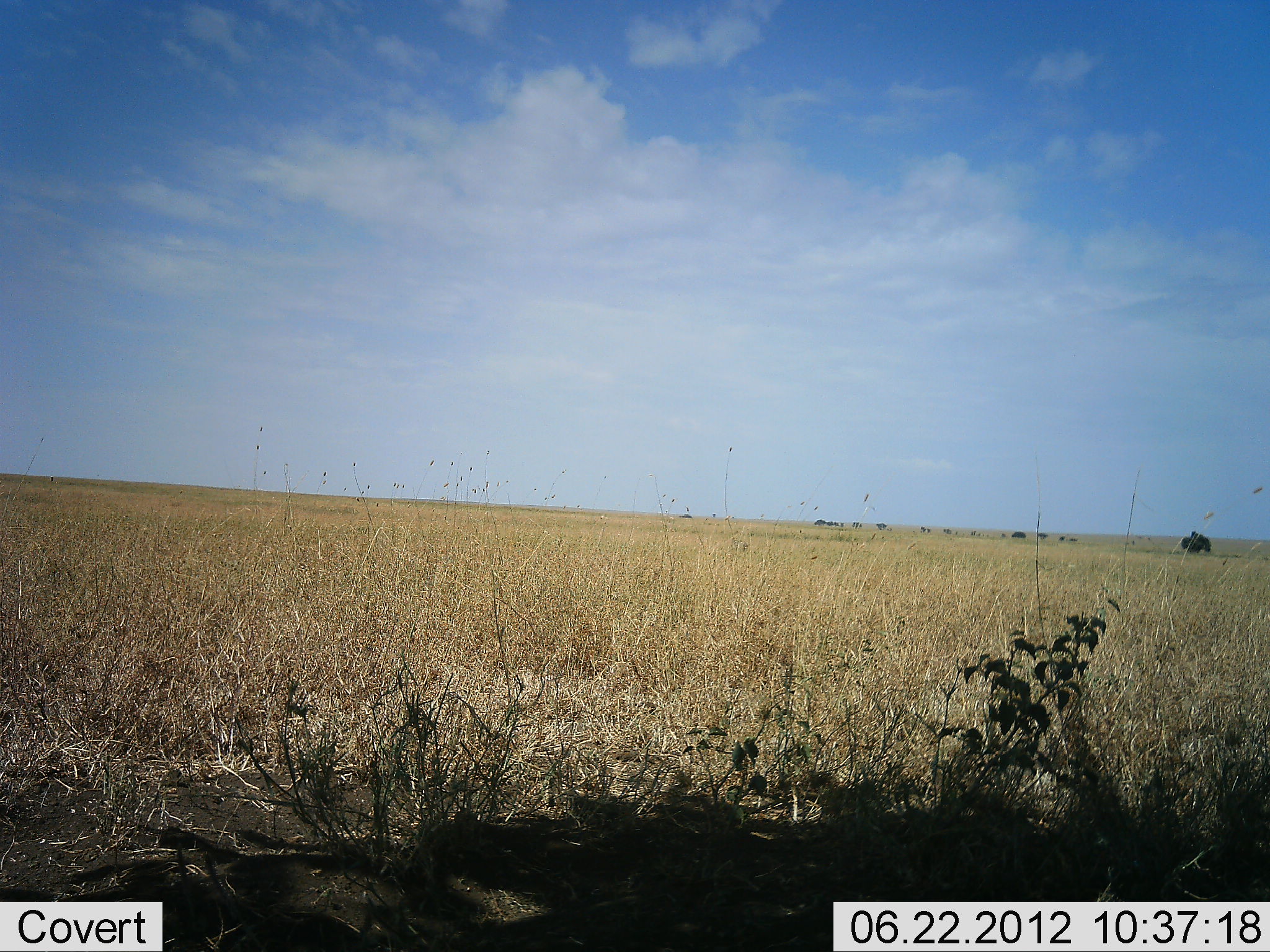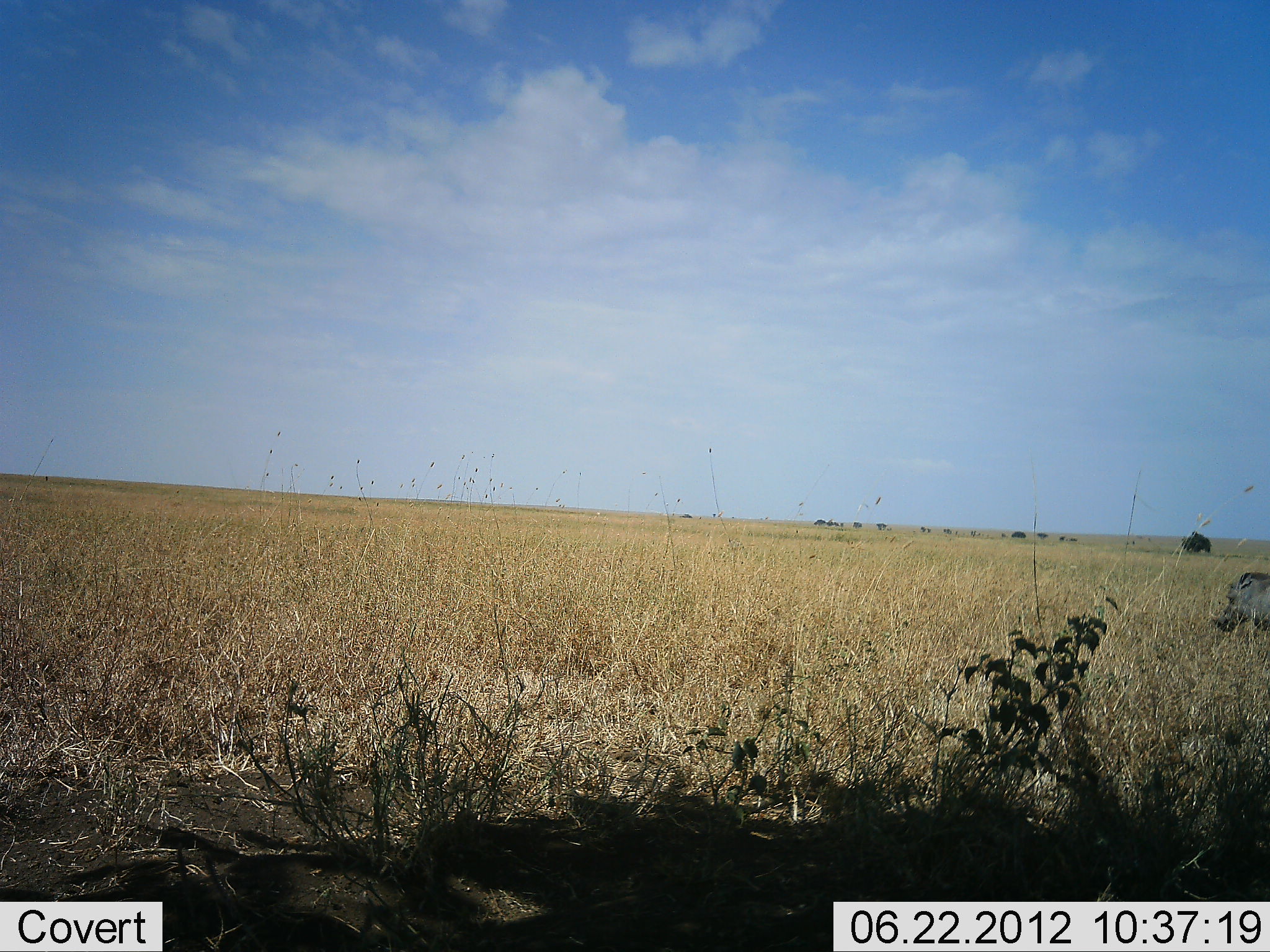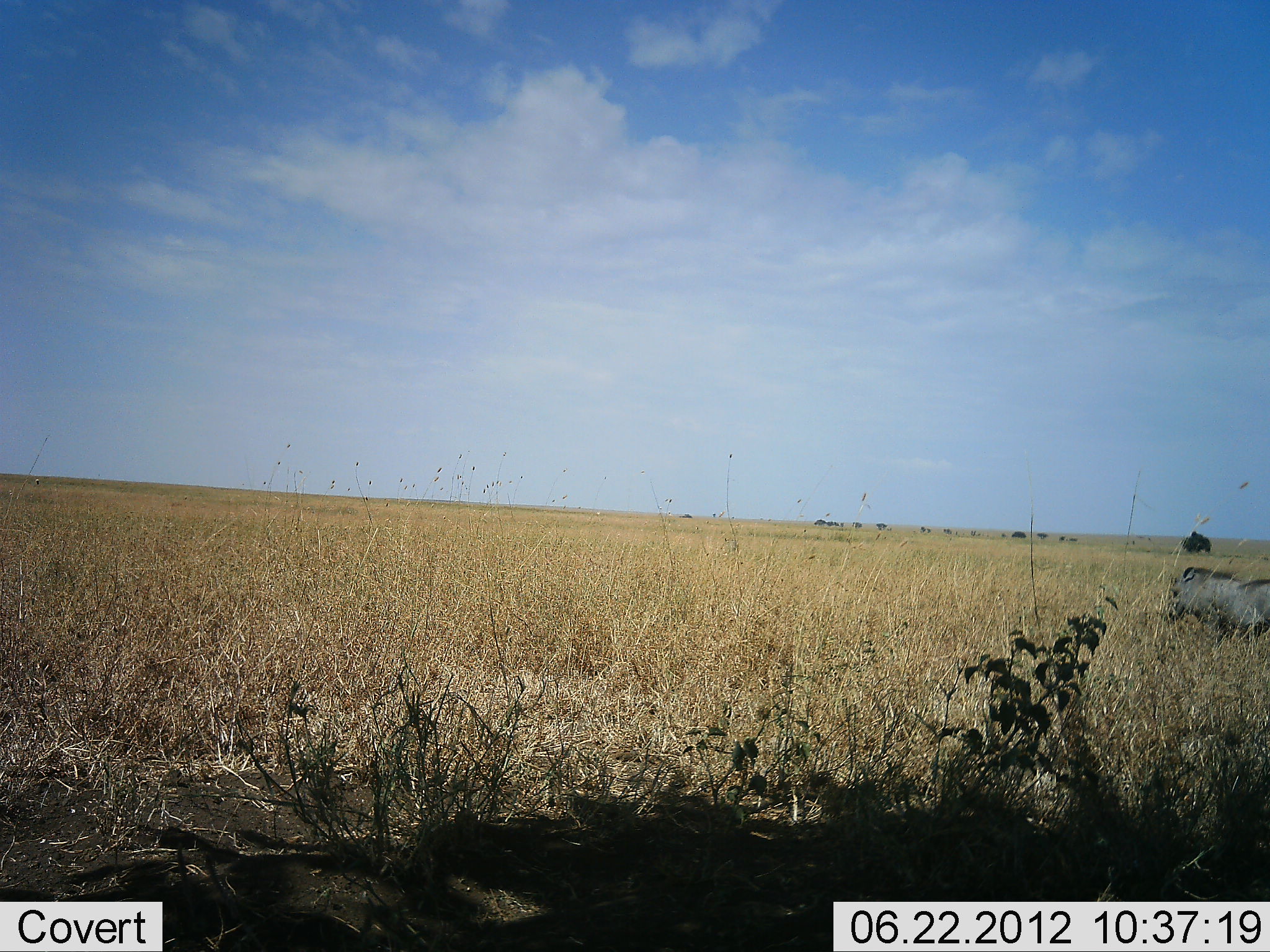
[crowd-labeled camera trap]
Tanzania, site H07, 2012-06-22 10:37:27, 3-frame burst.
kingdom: Animalia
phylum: Chordata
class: Mammalia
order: Artiodactyla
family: Suidae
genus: Phacochoerus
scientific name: Phacochoerus africanus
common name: warthog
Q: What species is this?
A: Warthog (Phacochoerus africanus).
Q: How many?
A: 1.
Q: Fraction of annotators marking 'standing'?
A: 0%.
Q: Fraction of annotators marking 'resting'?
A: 0%.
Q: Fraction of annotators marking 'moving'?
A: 100%.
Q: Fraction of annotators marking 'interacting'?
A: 0%.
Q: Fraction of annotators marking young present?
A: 0%.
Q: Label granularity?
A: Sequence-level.